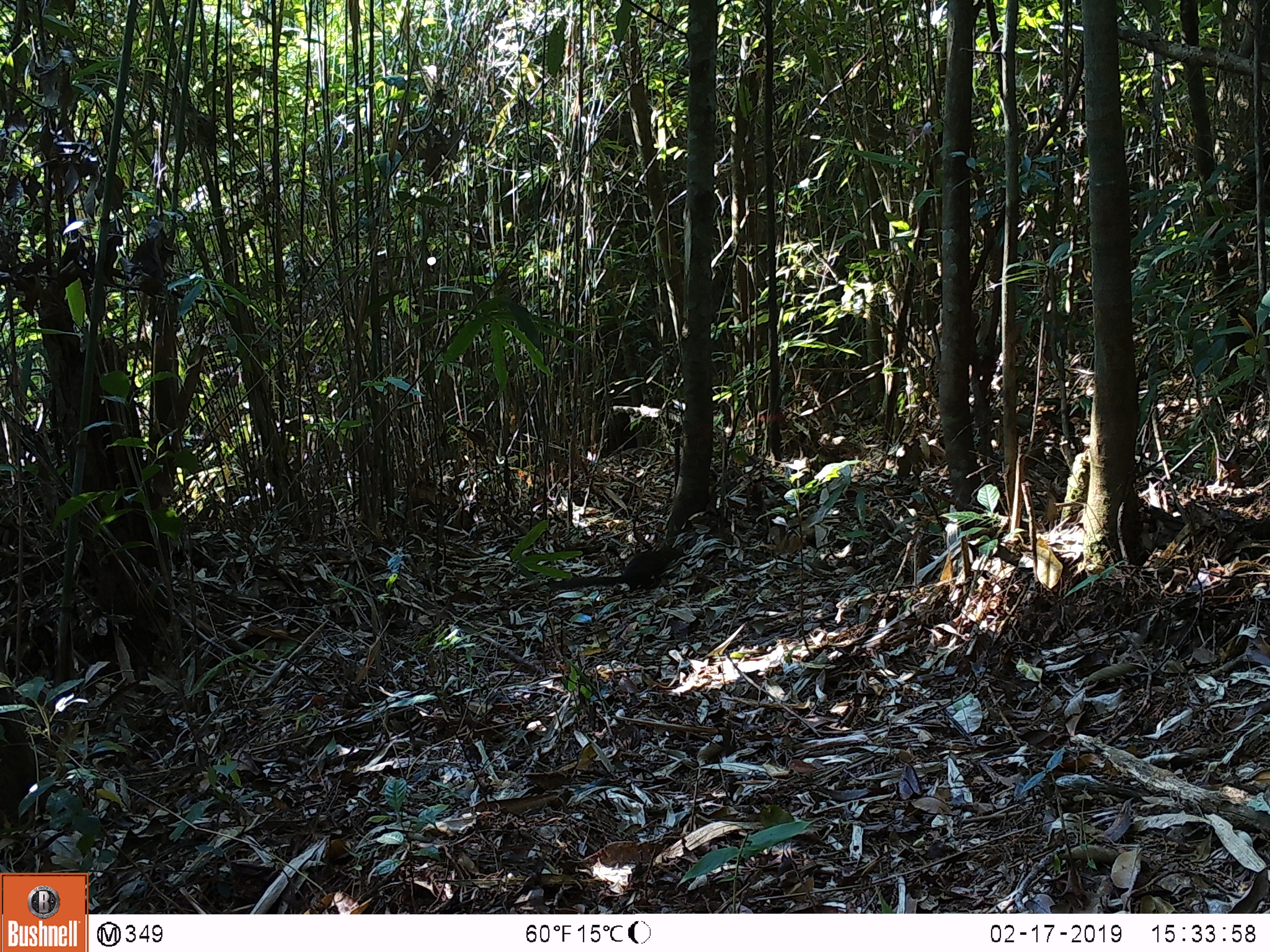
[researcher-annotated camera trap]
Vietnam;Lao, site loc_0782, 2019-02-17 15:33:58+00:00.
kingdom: Animalia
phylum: Chordata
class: Mammalia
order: Scandentia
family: Tupaiidae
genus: Tupaia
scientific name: Tupaia belangeri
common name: northern treeshrew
Northern treeshrew (Tupaia belangeri). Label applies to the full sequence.